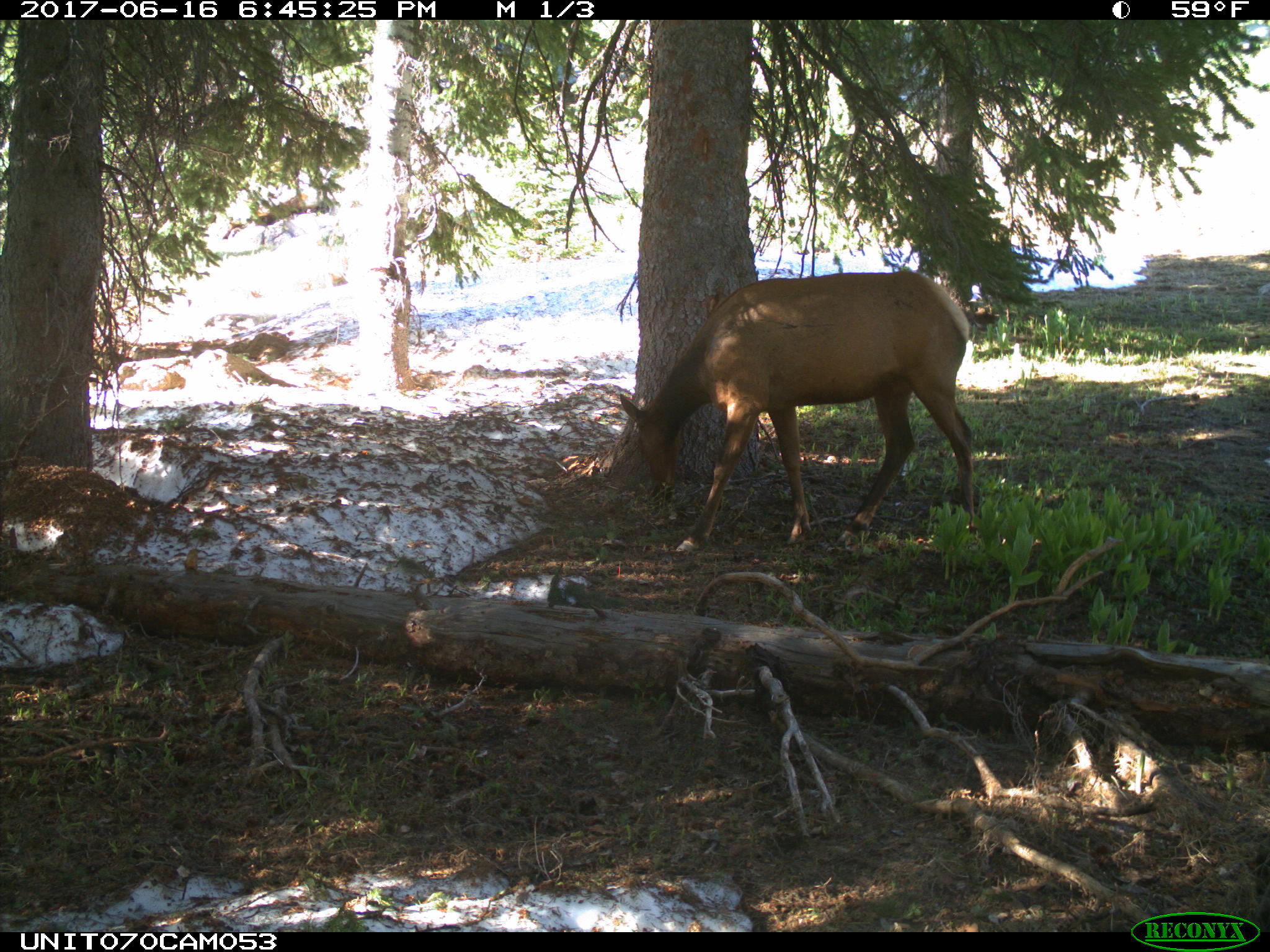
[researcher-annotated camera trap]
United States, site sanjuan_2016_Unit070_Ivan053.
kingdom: Animalia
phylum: Chordata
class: Mammalia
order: Artiodactyla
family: Cervidae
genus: Cervus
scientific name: Cervus elaphus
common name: red deer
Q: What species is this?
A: Cervus elaphus (red deer).